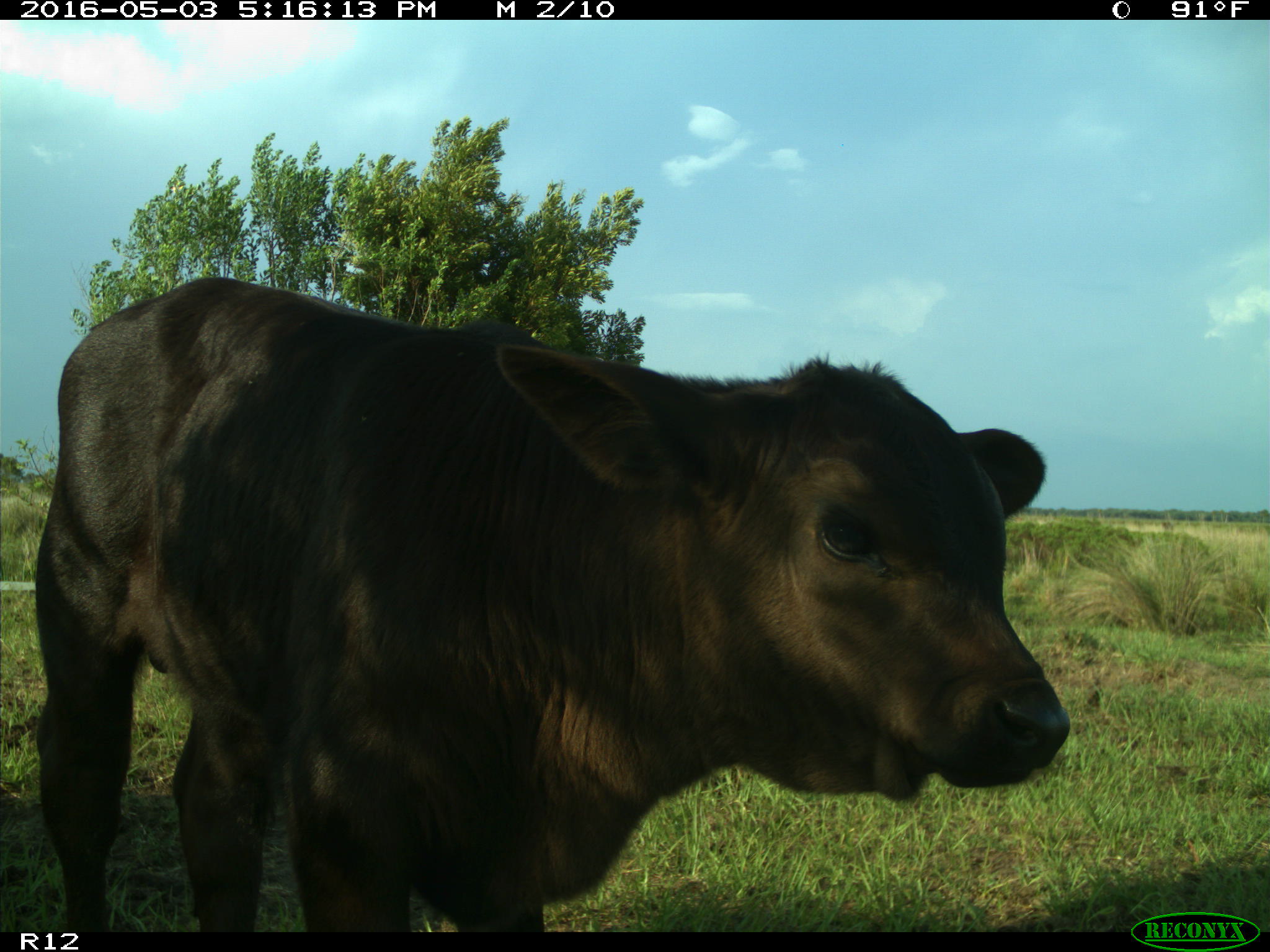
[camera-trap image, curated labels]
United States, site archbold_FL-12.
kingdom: Animalia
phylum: Chordata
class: Mammalia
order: Artiodactyla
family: Bovidae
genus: Bos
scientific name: Bos taurus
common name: domestic cow